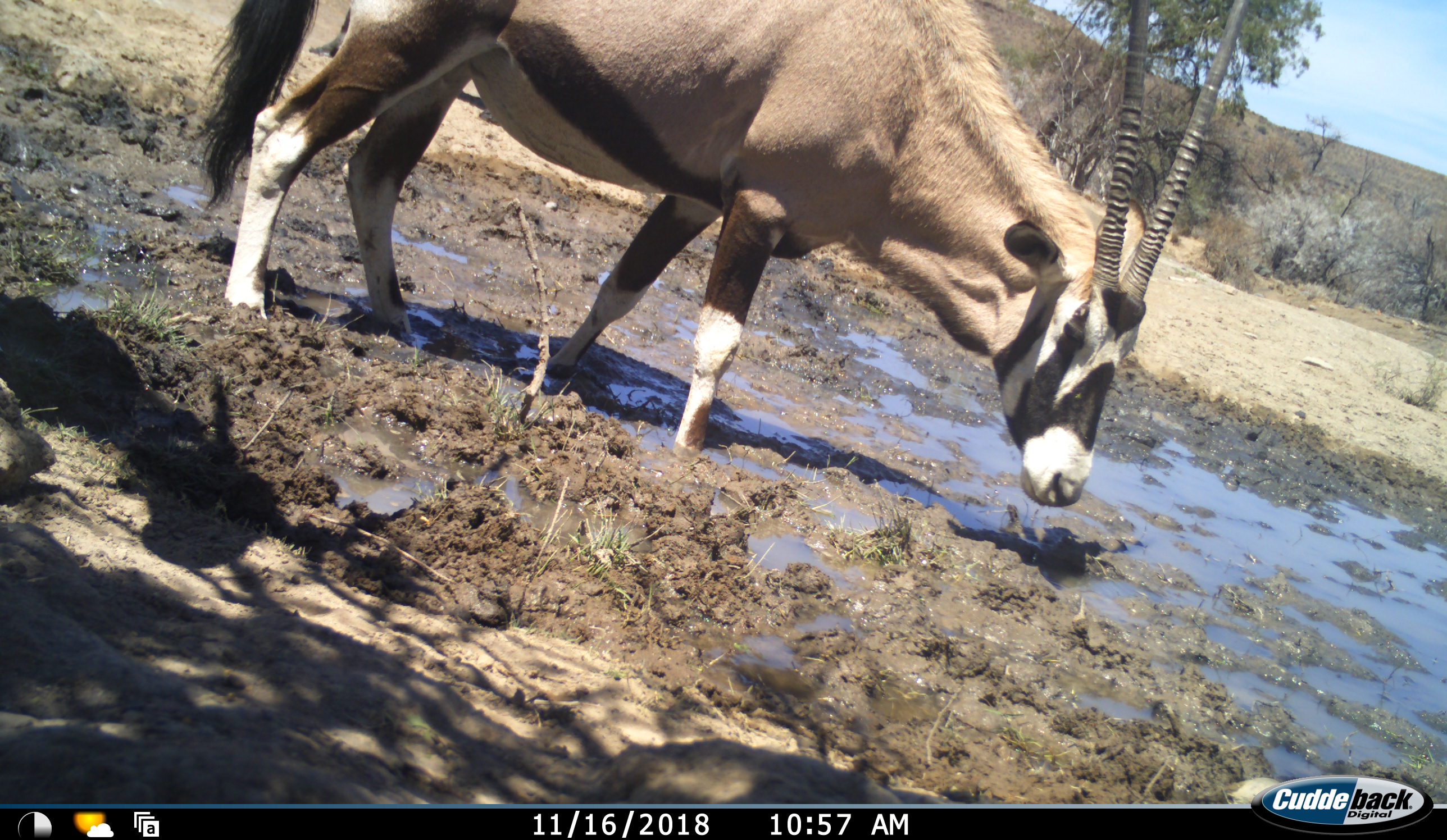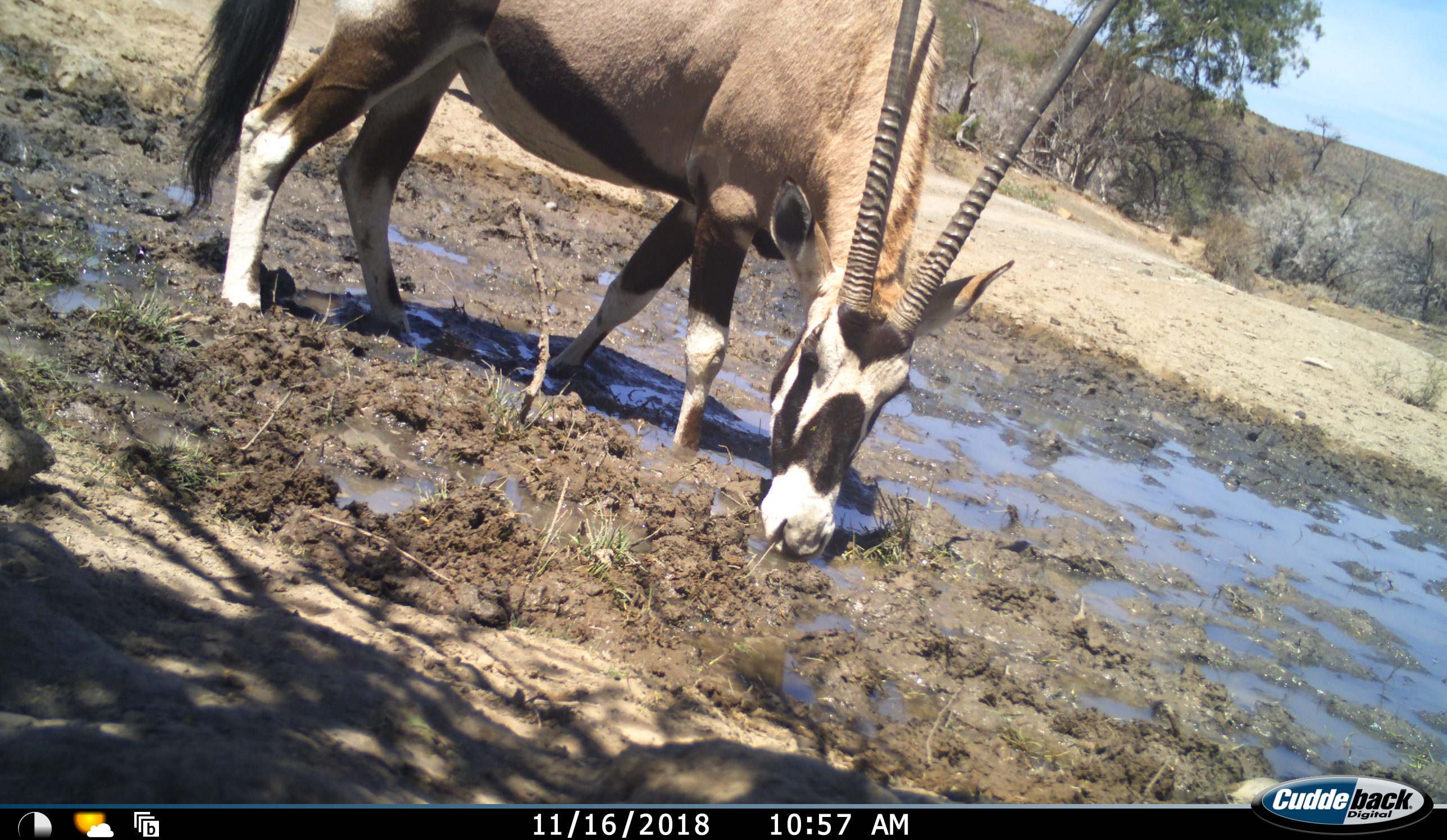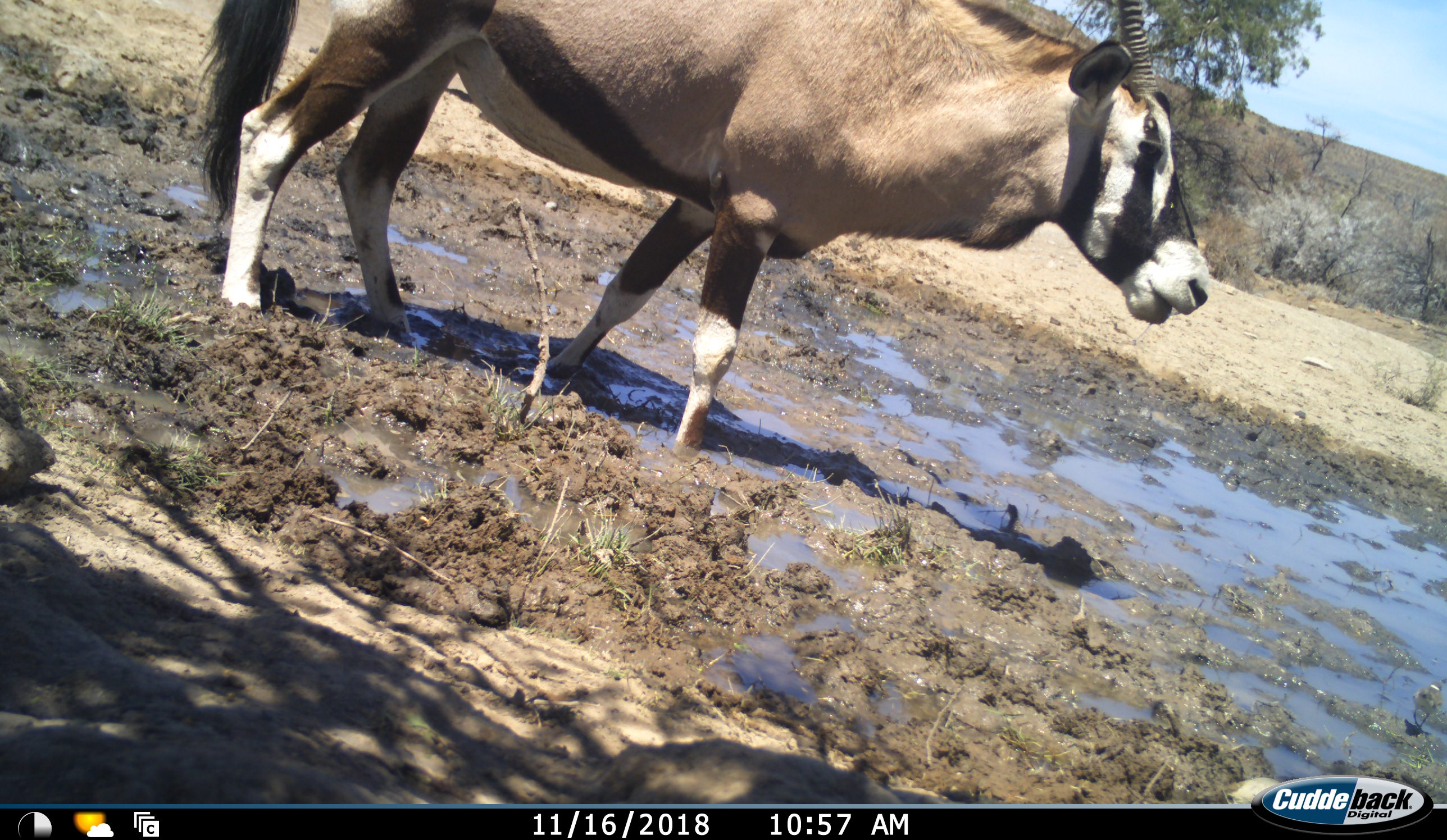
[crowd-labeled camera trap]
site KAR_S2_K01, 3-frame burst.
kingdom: Animalia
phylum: Chordata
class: Mammalia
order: Artiodactyla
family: Bovidae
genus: Oryx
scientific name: Oryx gazella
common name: gemsbok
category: oryx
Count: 1.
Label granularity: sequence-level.